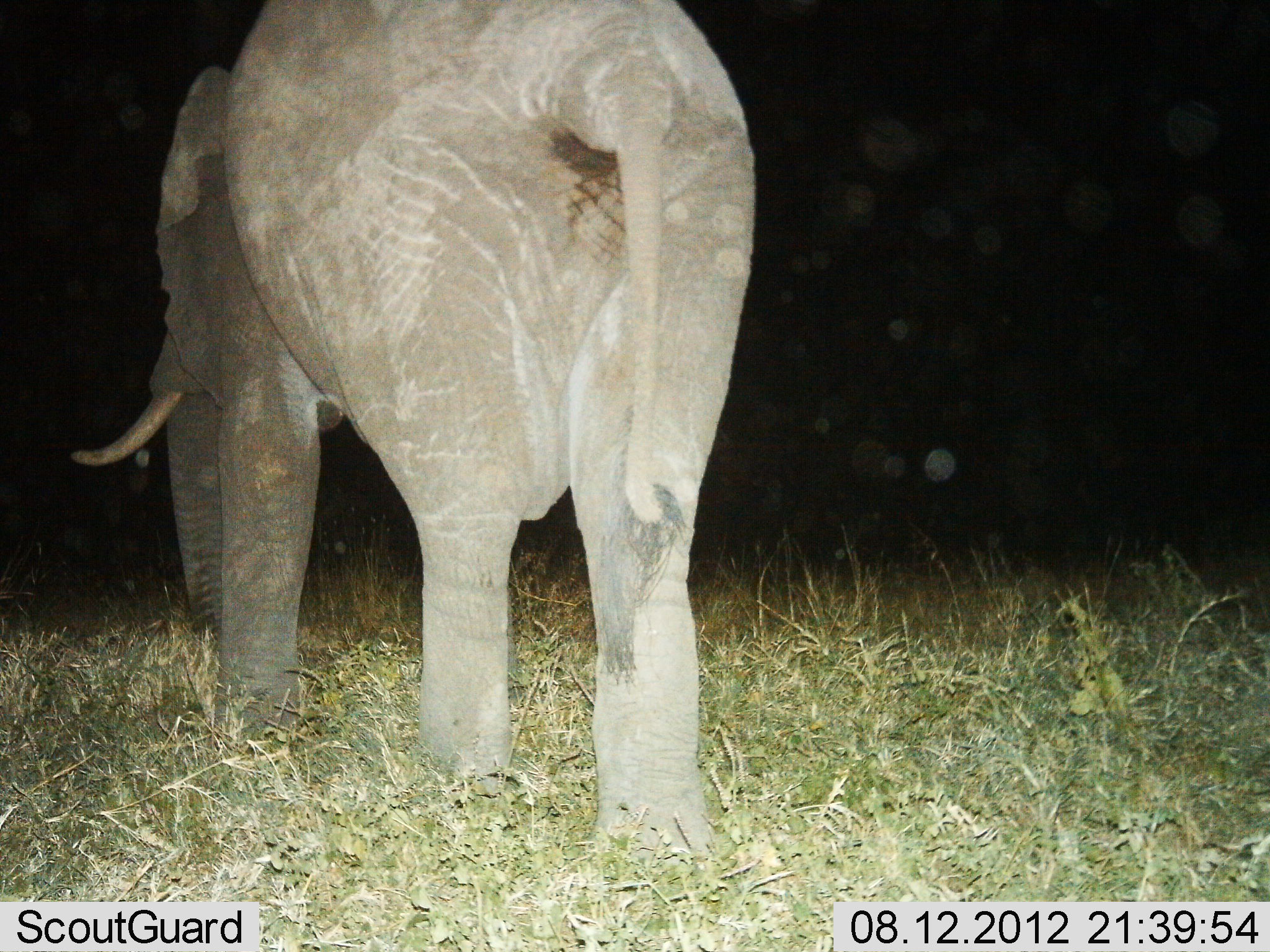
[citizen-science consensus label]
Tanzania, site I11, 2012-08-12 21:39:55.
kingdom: Animalia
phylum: Chordata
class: Mammalia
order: Proboscidea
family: Elephantidae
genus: Loxodonta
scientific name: Loxodonta africana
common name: african bush elephant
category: elephant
Elephant (african bush elephant) (Loxodonta africana), count 1. Behavior (volunteer vote fractions): standing 40%, resting 0%, moving 60%, interacting 0%. Young present (vote fraction): 0%. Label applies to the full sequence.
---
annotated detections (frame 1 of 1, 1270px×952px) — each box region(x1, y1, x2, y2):
animal: region(69, 0, 756, 864)